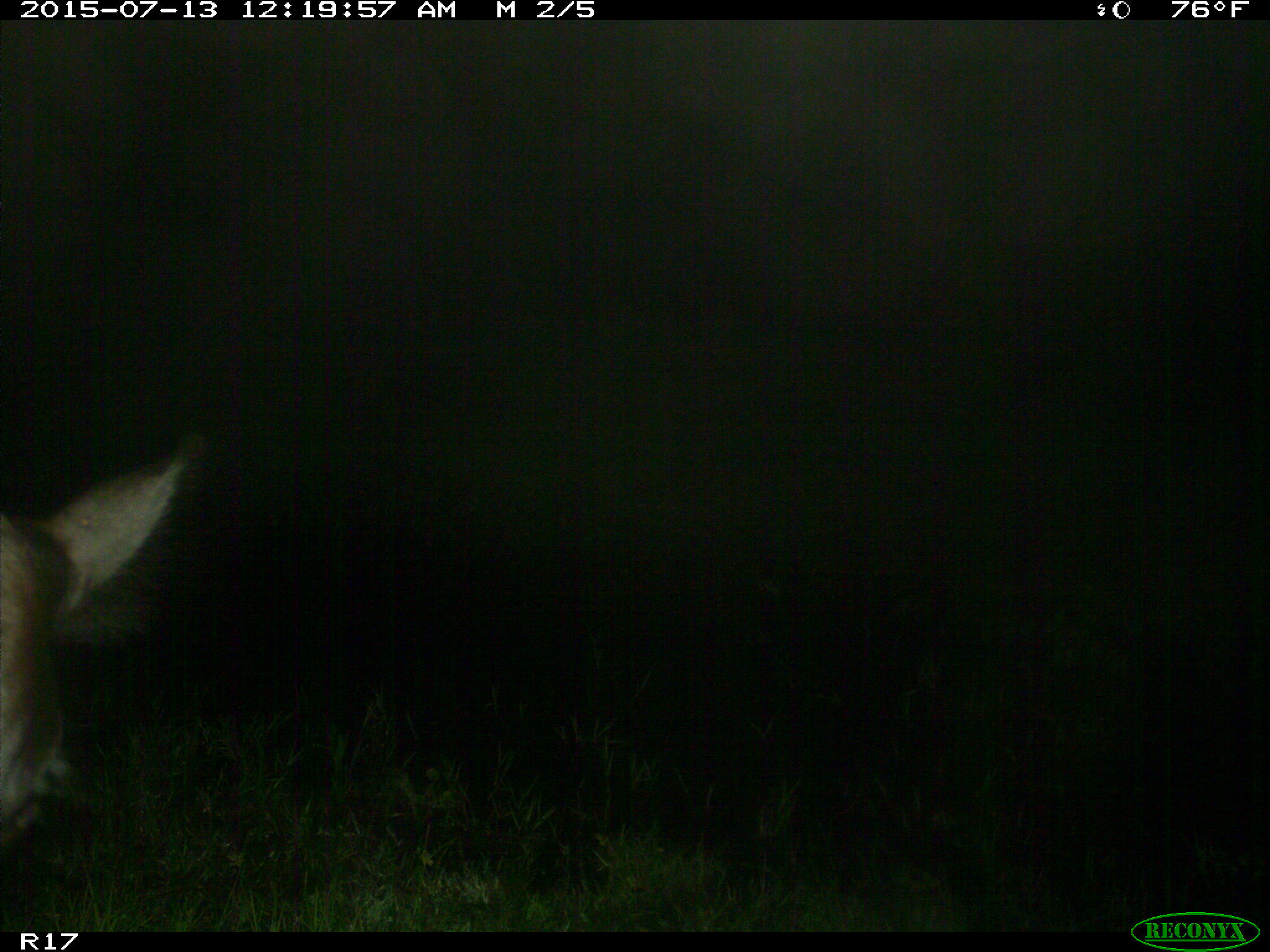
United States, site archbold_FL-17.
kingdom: Animalia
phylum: Chordata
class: Mammalia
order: Artiodactyla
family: Bovidae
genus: Bos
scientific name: Bos taurus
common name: domestic cow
Bos taurus (domestic cow).